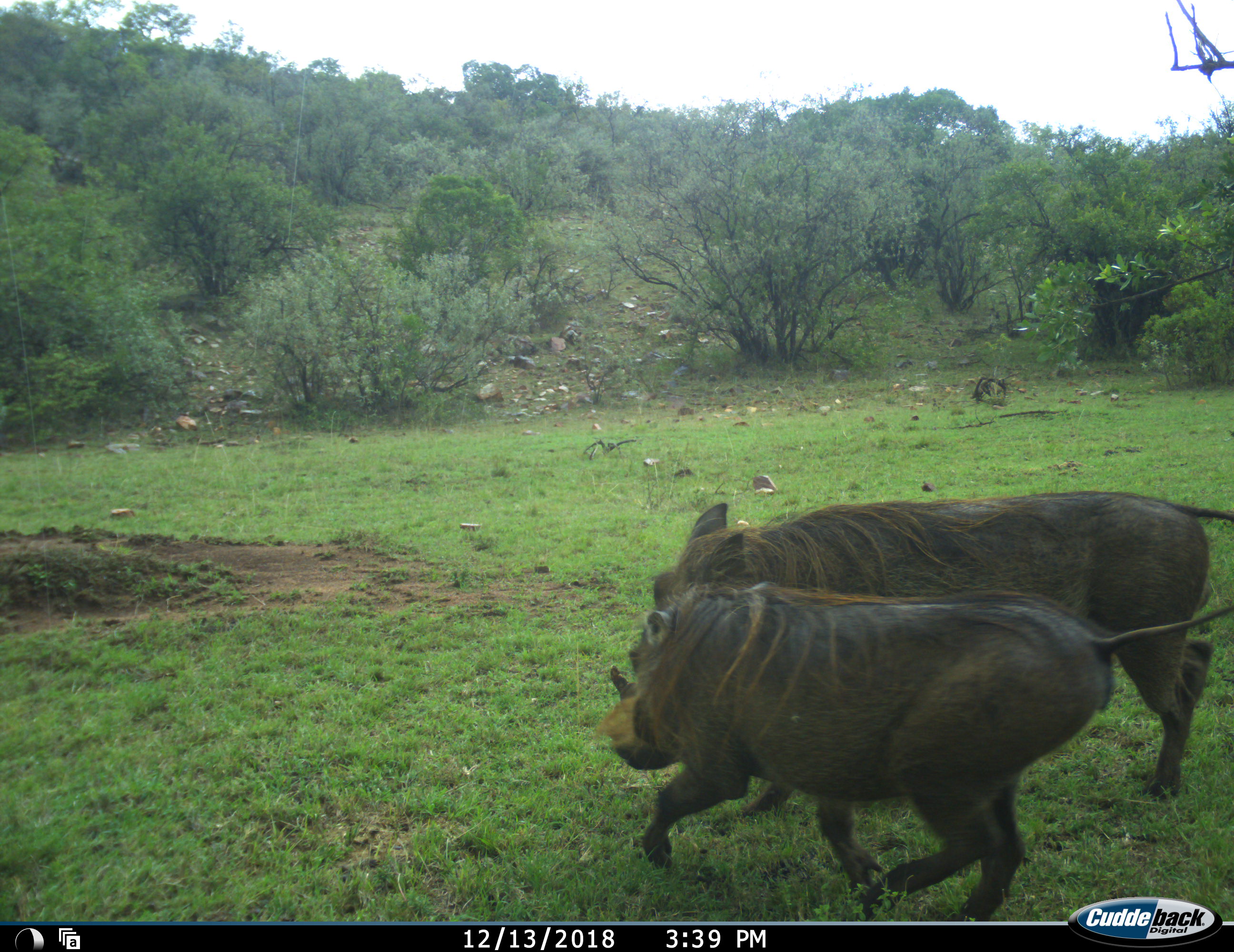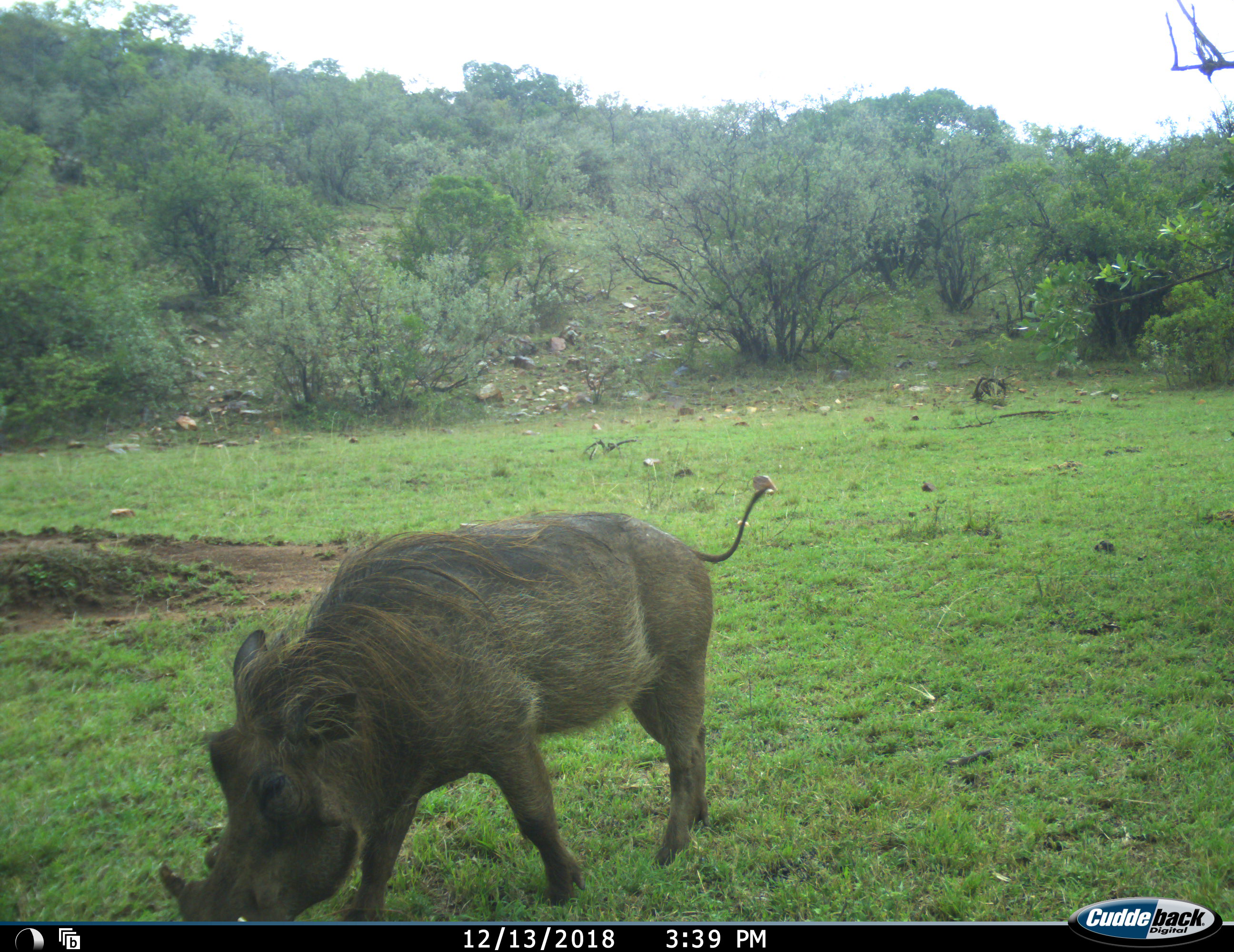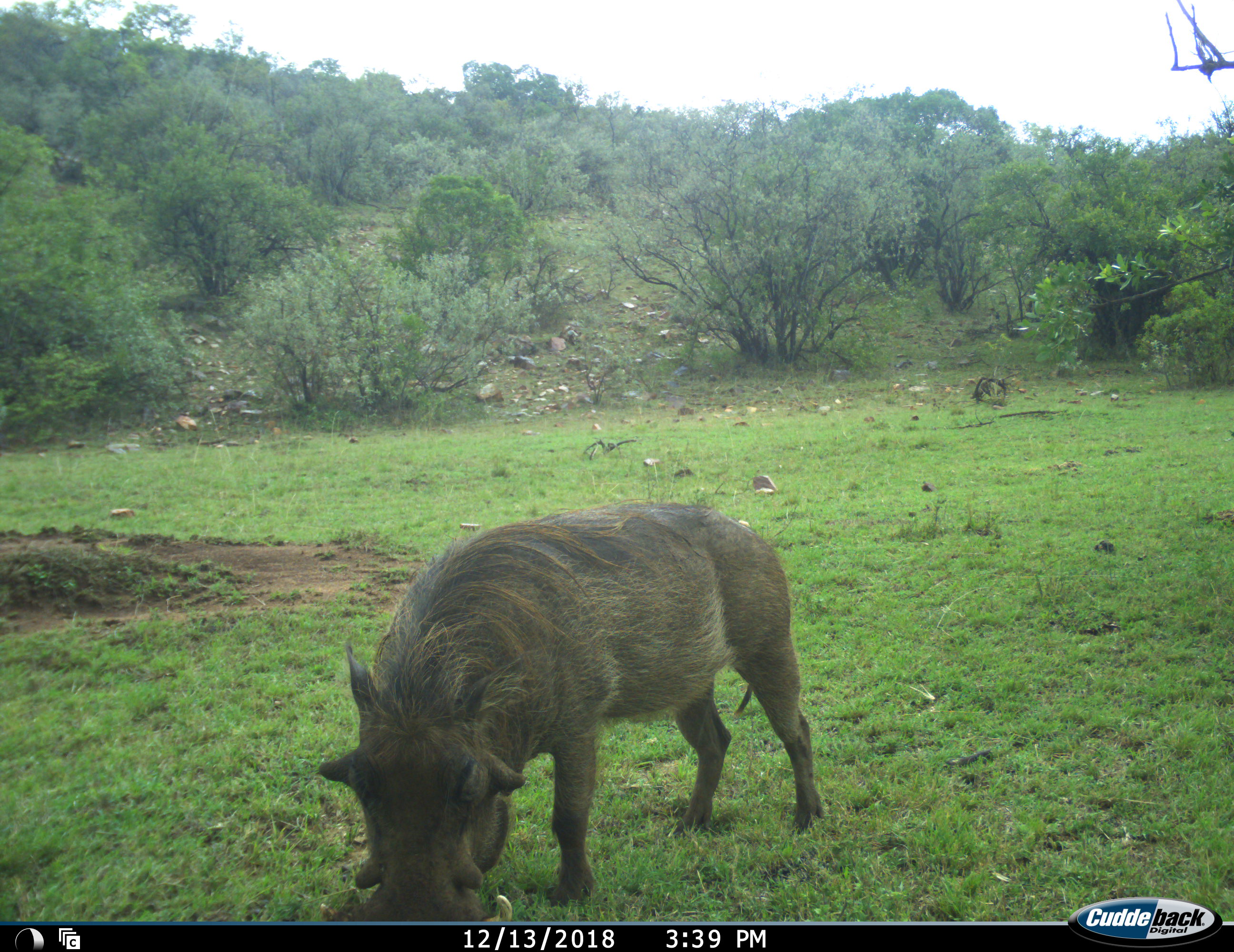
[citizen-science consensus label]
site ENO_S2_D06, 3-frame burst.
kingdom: Animalia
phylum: Chordata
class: Mammalia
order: Artiodactyla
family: Suidae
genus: Phacochoerus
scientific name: Phacochoerus africanus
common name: warthog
Warthog (Phacochoerus africanus), count 2. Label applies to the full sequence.